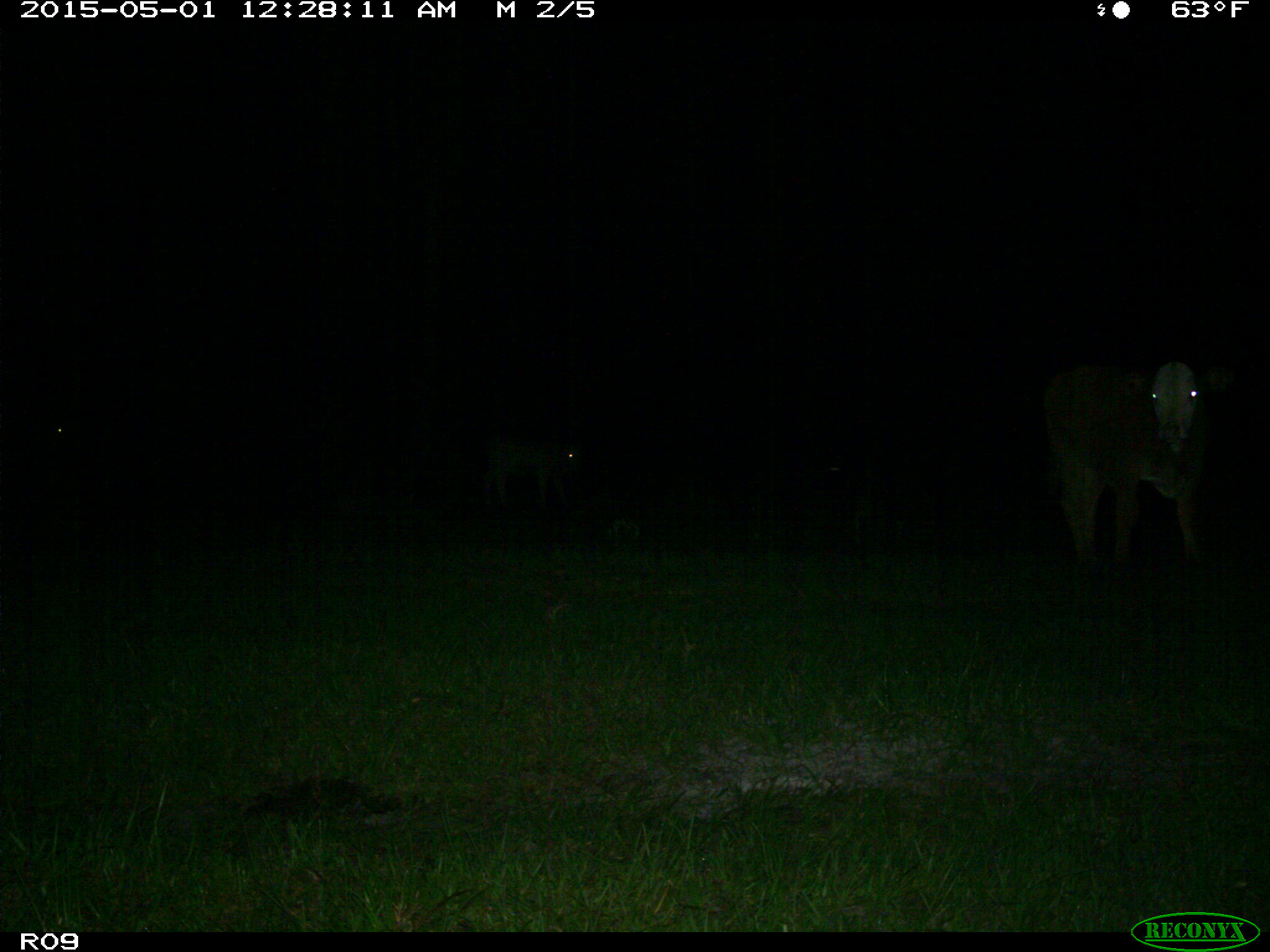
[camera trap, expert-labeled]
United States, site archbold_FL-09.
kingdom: Animalia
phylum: Chordata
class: Mammalia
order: Artiodactyla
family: Bovidae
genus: Bos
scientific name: Bos taurus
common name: domestic cow